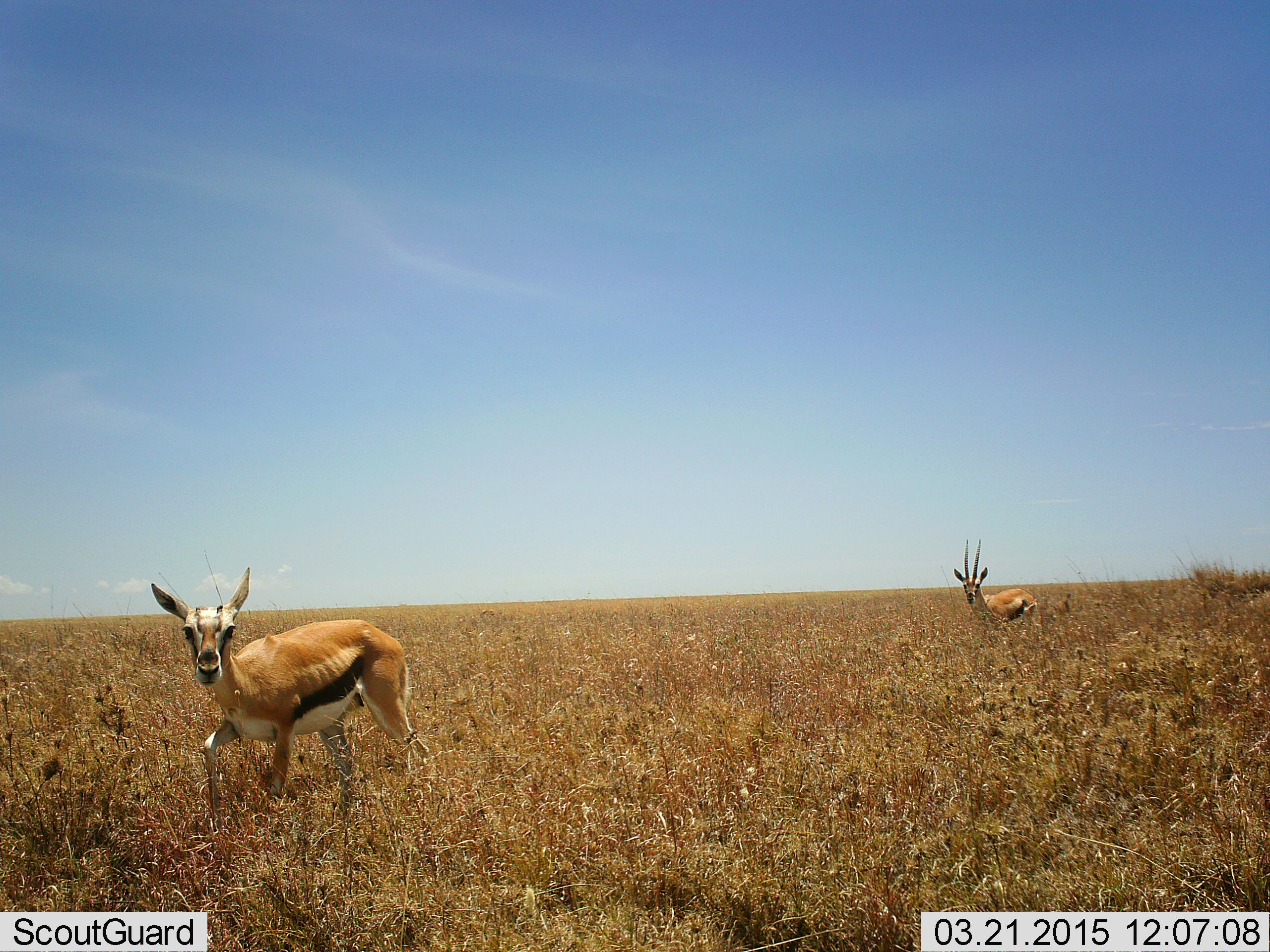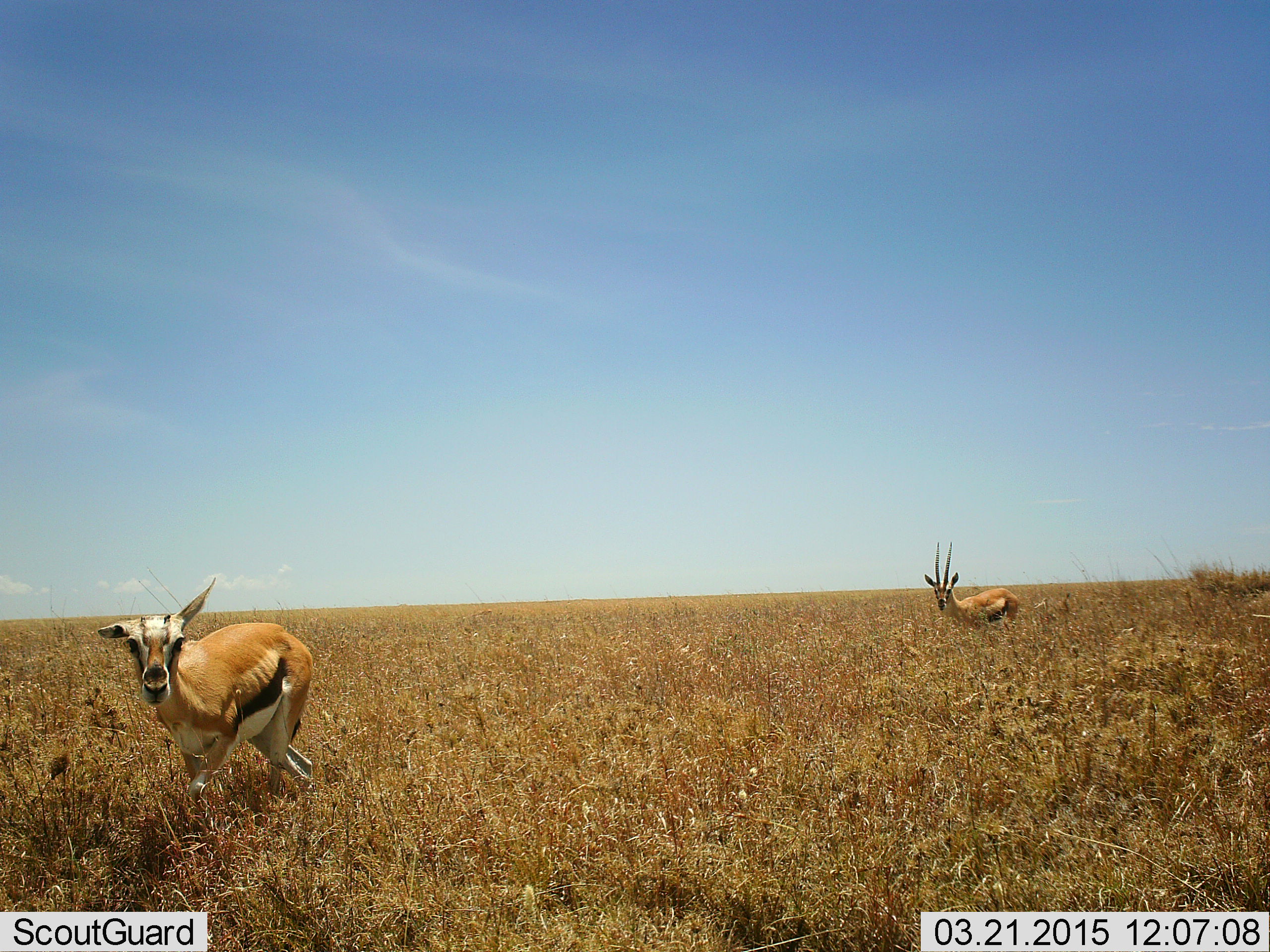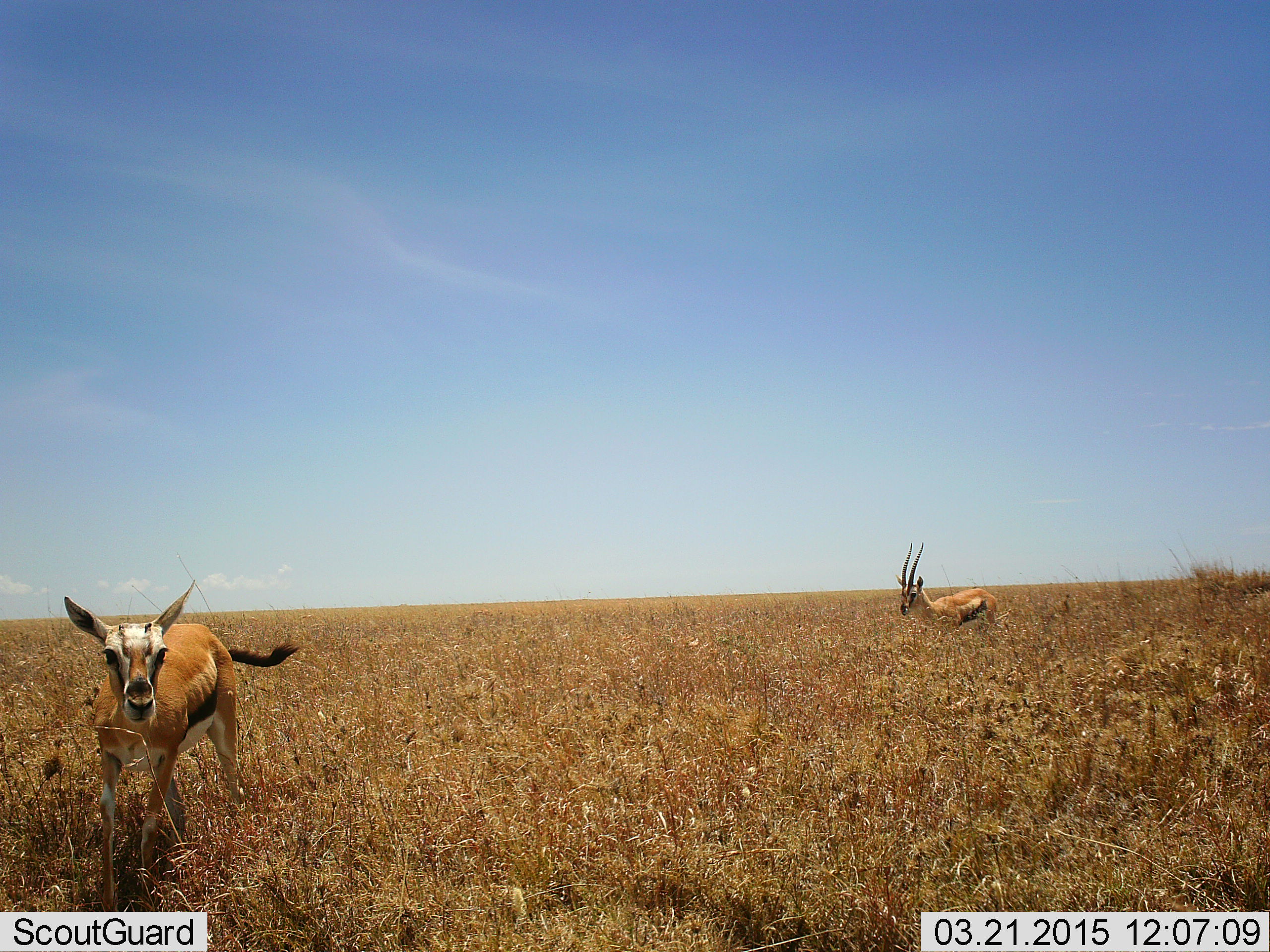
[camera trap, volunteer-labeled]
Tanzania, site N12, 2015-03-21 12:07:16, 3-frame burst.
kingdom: Animalia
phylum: Chordata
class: Mammalia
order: Artiodactyla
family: Bovidae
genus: Eudorcas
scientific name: Eudorcas thomsonii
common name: thomson's gazelle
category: gazellethomsons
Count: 2.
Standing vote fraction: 30%.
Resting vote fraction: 0%.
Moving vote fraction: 80%.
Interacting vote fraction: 0%.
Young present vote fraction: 0%.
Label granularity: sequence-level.